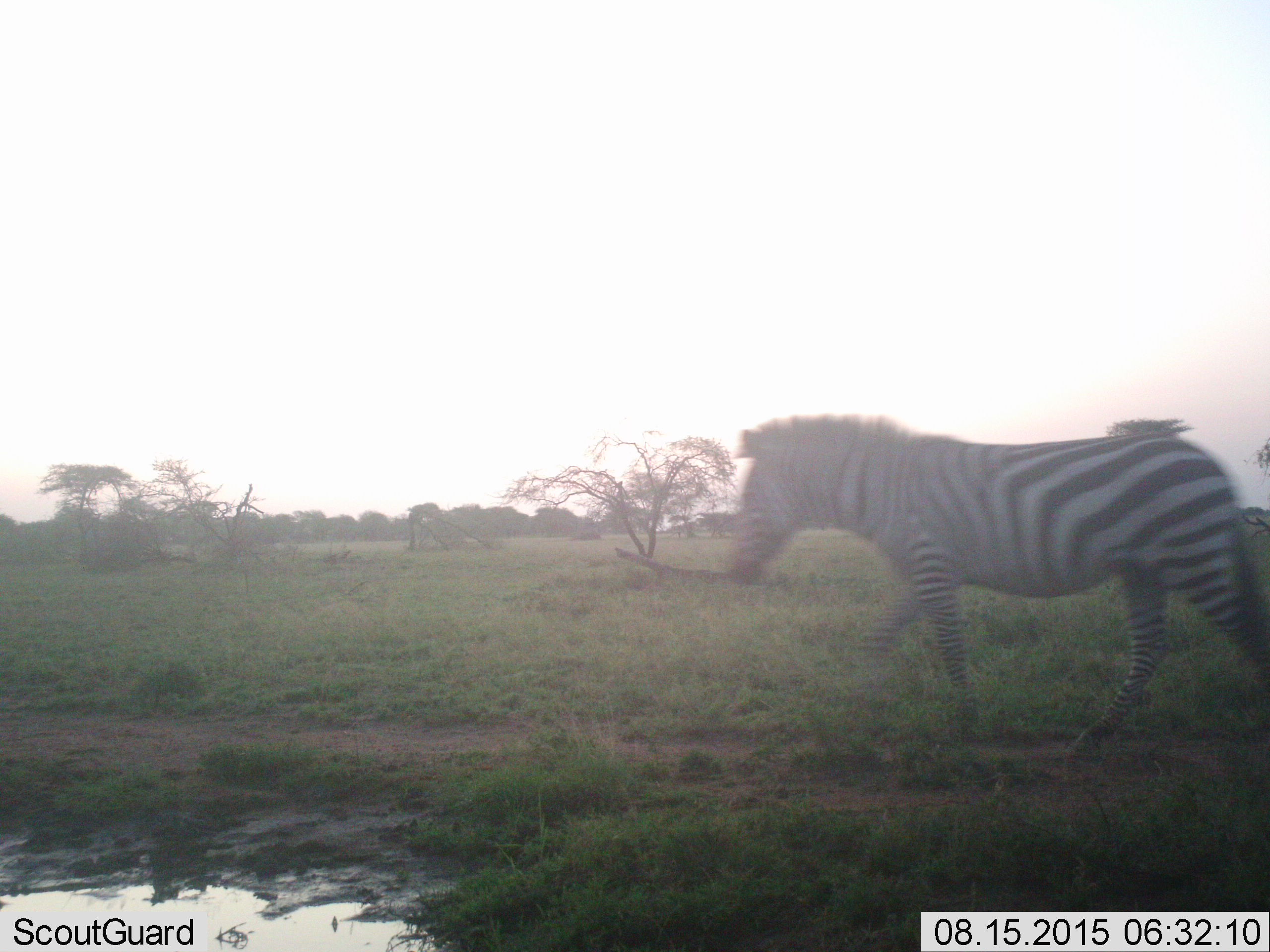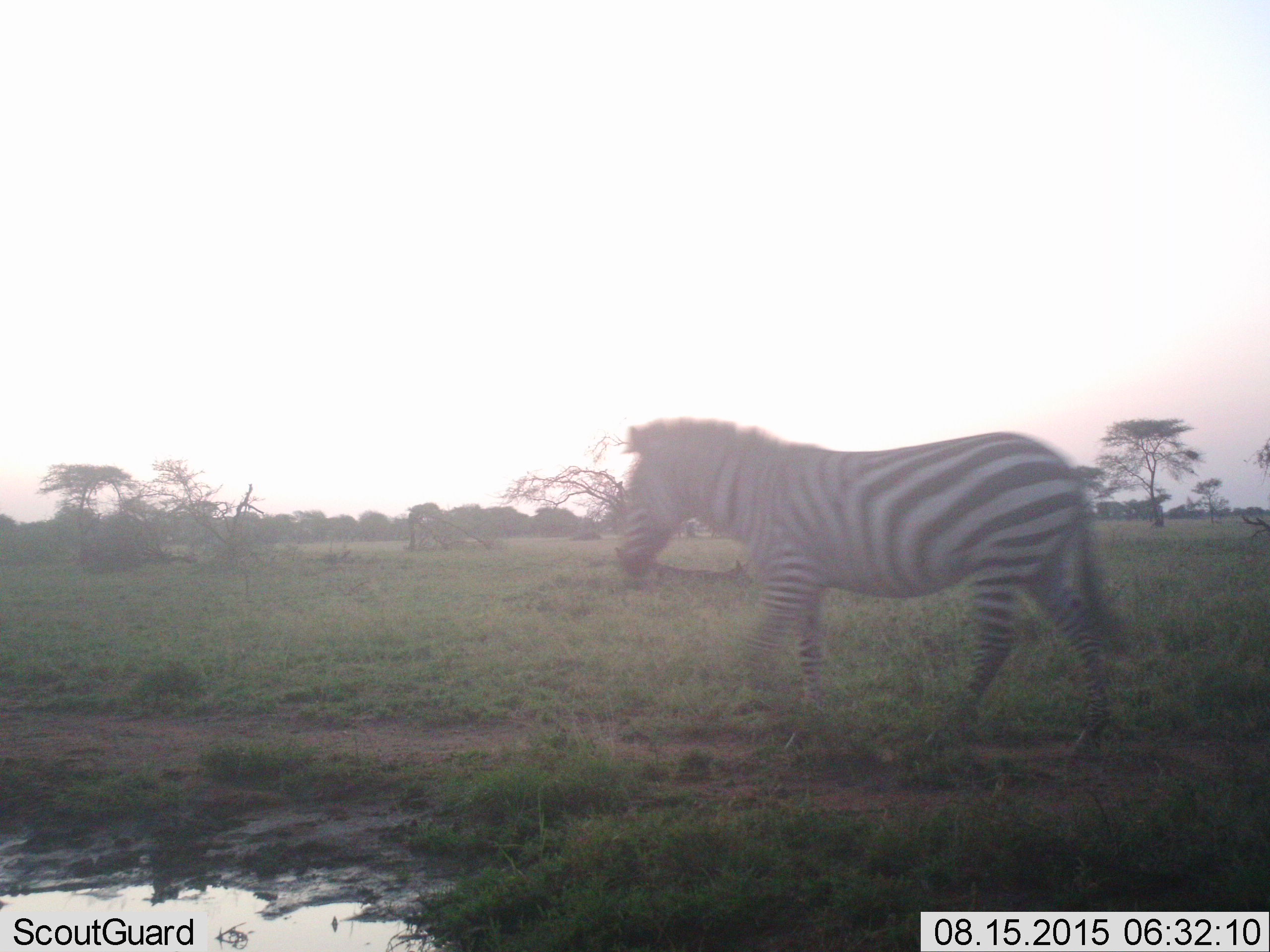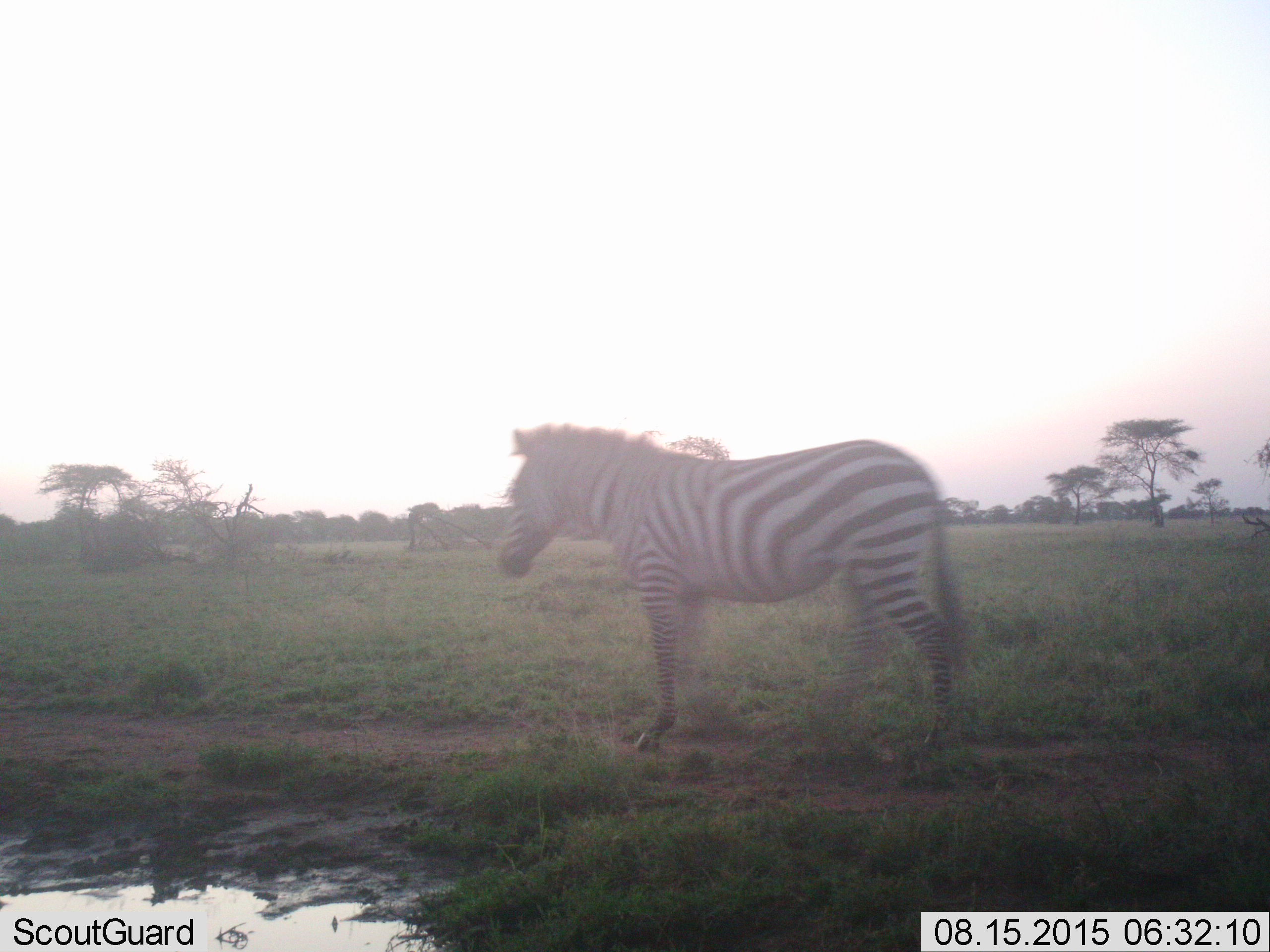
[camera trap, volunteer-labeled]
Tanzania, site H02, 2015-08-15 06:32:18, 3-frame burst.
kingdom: Animalia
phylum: Chordata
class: Mammalia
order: Perissodactyla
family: Equidae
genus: Equus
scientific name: Equus quagga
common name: plains zebra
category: zebra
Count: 1.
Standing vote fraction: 0%.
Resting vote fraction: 0%.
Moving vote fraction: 100%.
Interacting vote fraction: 0%.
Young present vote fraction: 0%.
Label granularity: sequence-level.